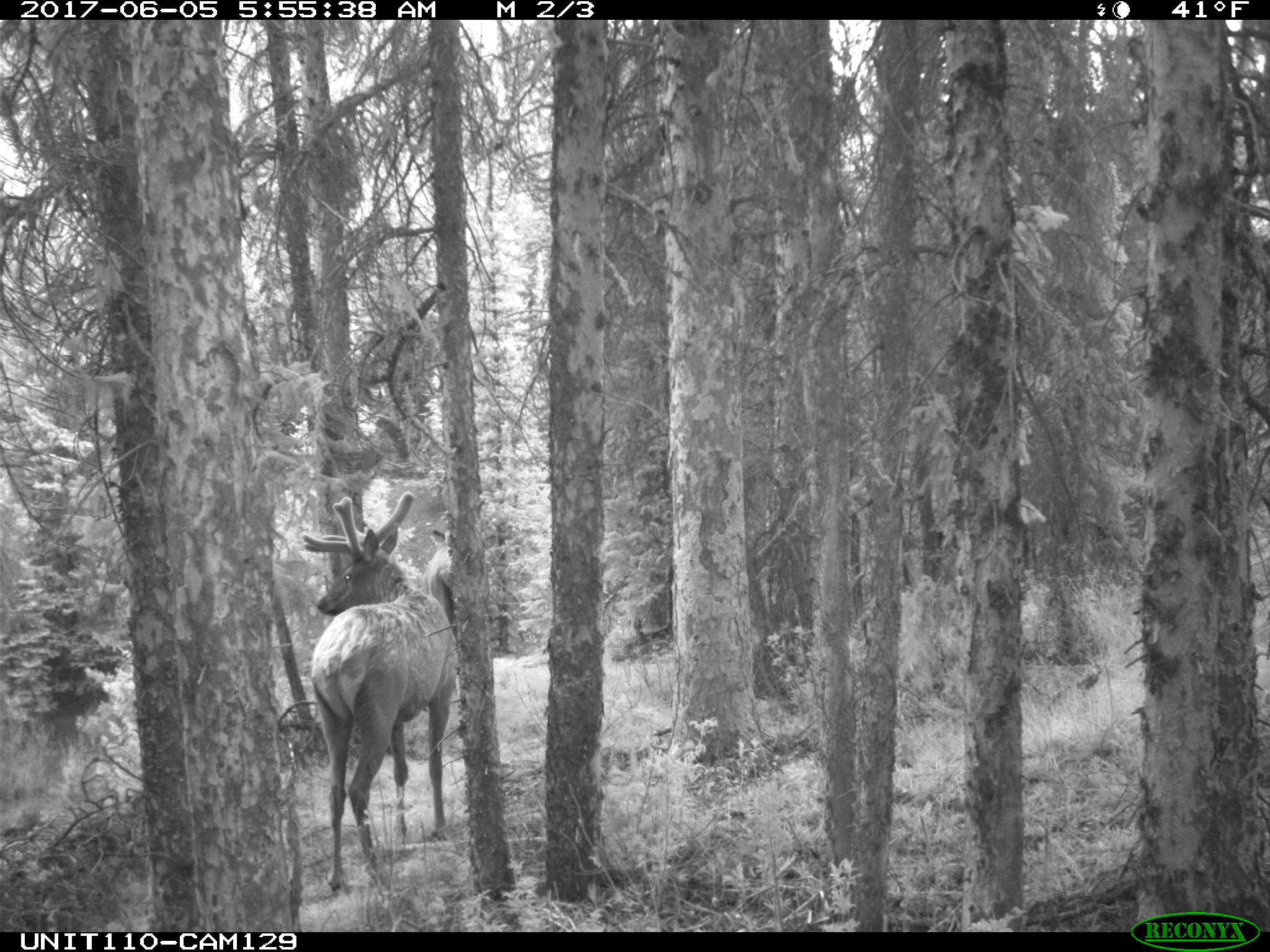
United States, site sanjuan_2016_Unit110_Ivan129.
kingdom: Animalia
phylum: Chordata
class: Mammalia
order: Artiodactyla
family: Cervidae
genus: Cervus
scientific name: Cervus elaphus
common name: red deer